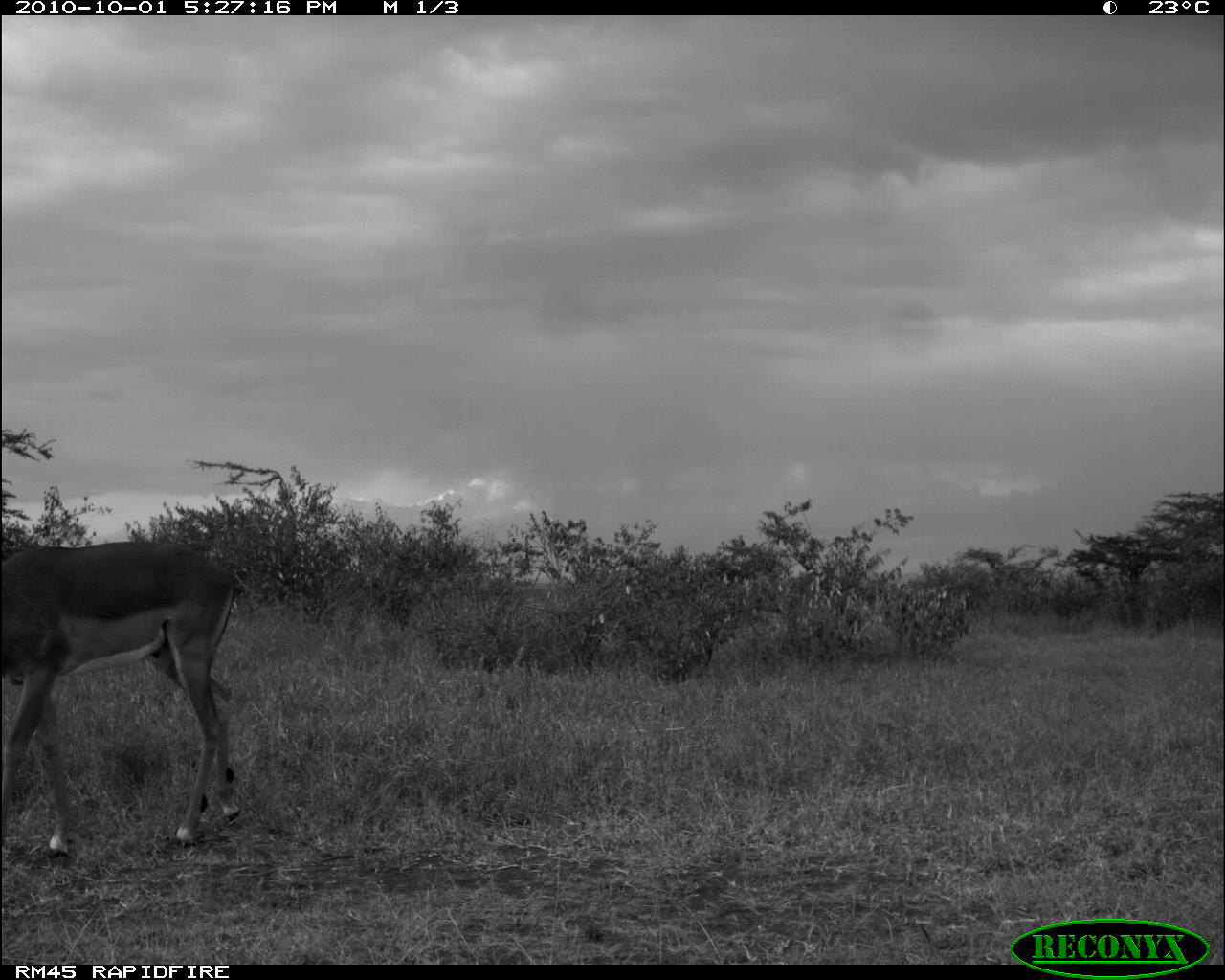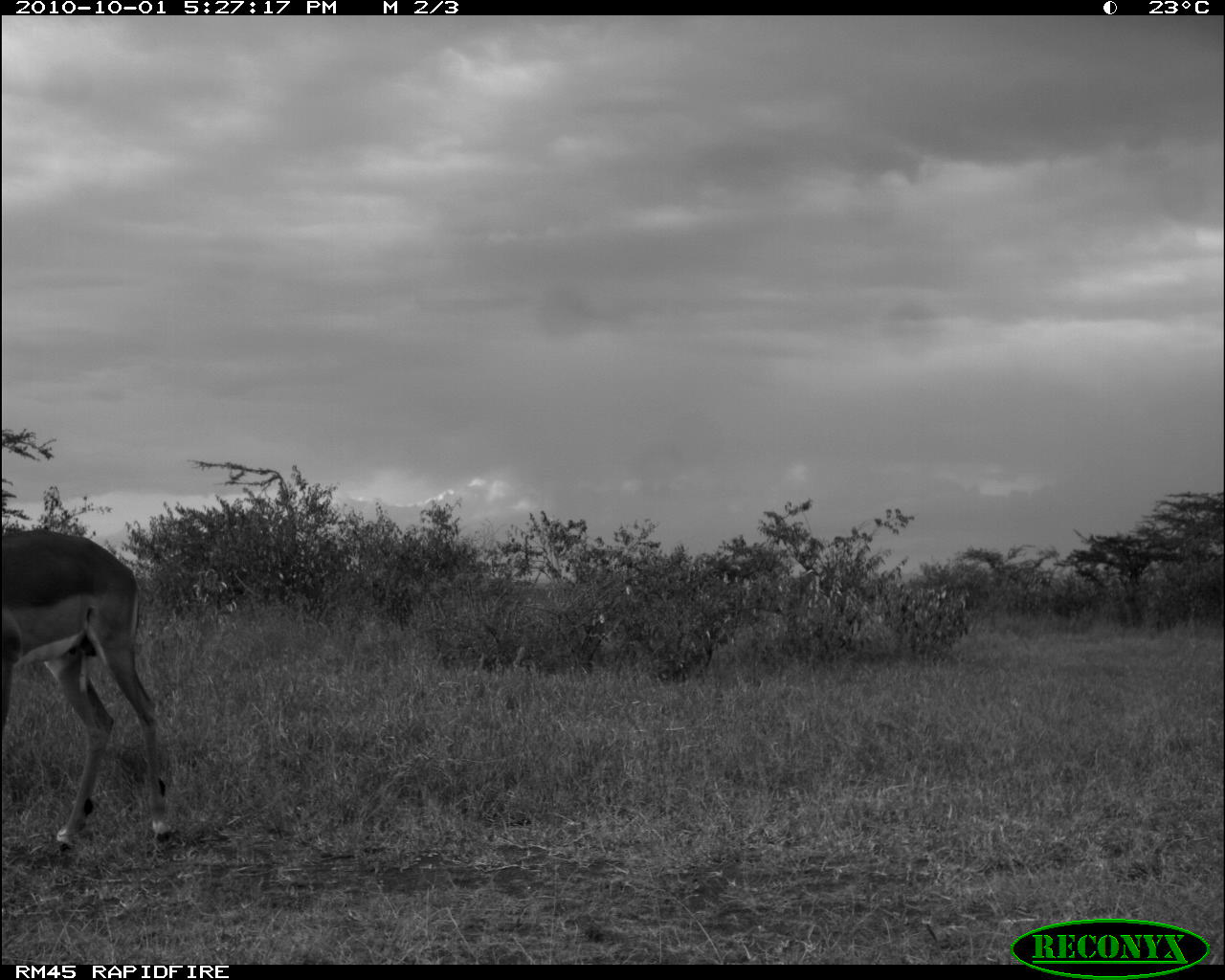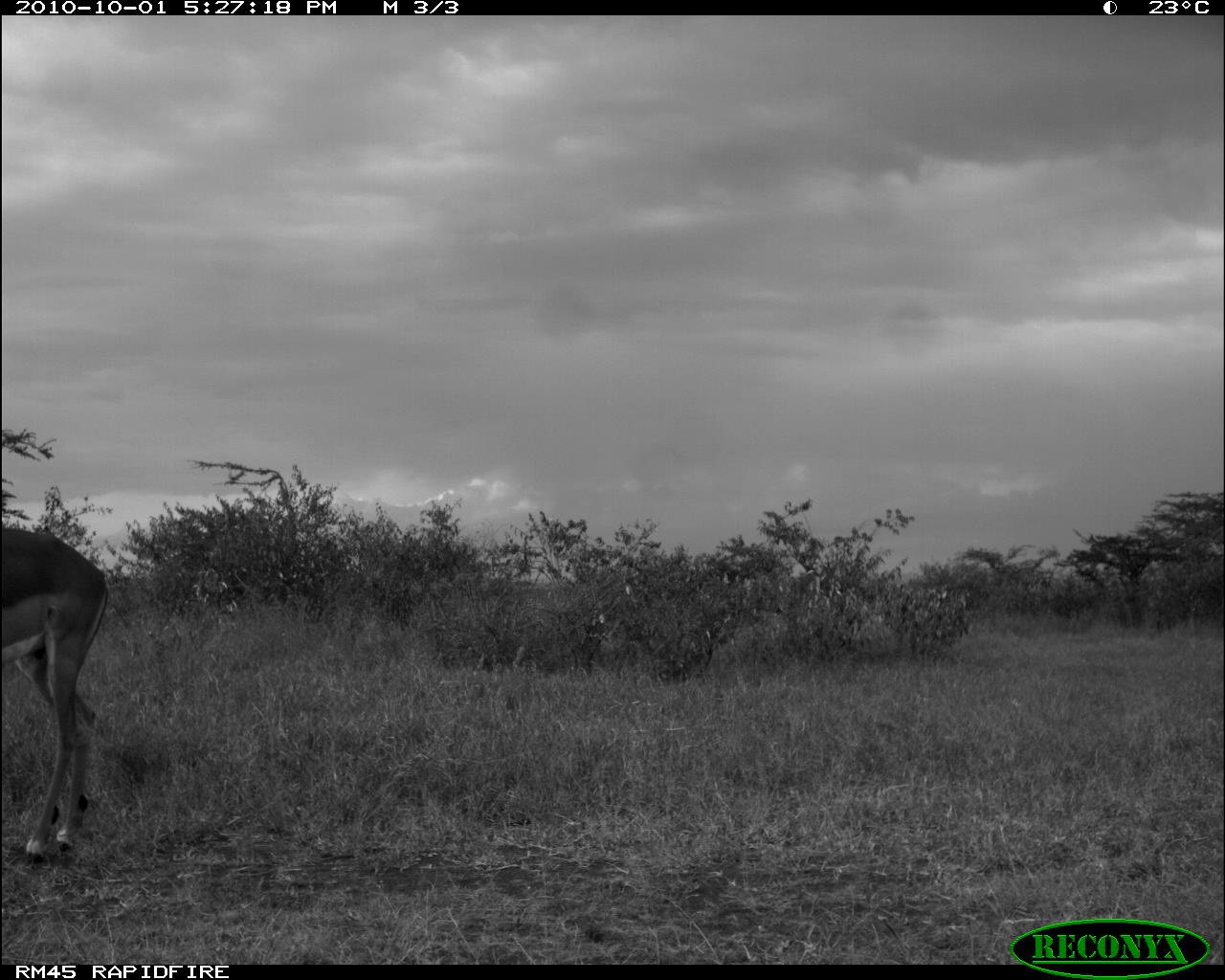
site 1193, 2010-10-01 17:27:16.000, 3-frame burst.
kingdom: Animalia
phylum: Chordata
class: Mammalia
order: Artiodactyla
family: Bovidae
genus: Aepyceros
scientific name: Aepyceros melampus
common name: impala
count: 1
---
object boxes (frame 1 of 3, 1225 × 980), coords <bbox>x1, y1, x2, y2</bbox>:
aepyceros melampus: <bbox>0, 541, 244, 859</bbox>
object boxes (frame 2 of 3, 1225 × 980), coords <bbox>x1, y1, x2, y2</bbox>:
aepyceros melampus: <bbox>0, 530, 173, 853</bbox>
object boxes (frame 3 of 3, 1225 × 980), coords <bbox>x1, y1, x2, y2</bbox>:
aepyceros melampus: <bbox>0, 524, 108, 862</bbox>